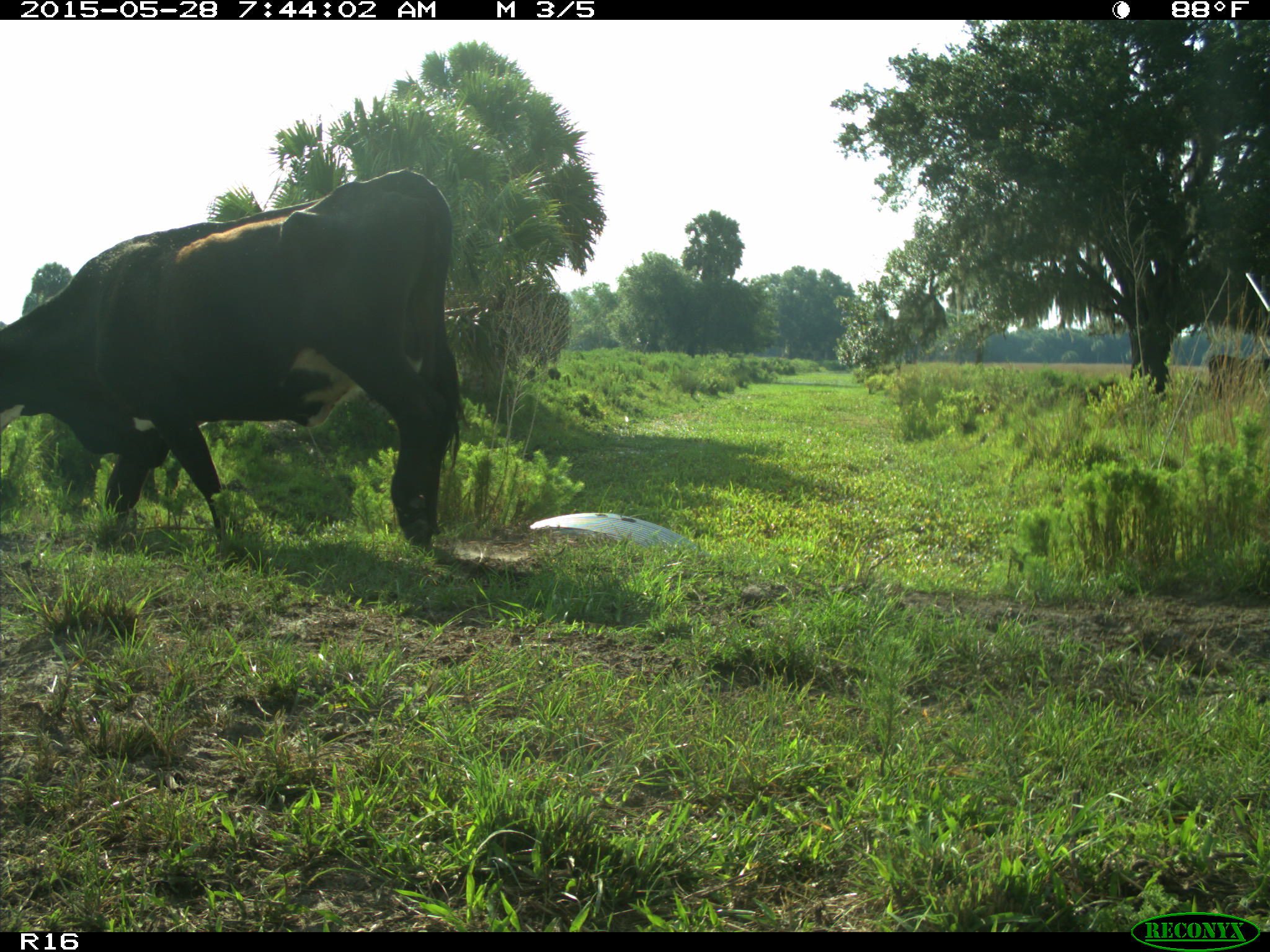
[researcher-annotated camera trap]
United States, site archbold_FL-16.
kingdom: Animalia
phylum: Chordata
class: Mammalia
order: Artiodactyla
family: Bovidae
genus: Bos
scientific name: Bos taurus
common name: domestic cow